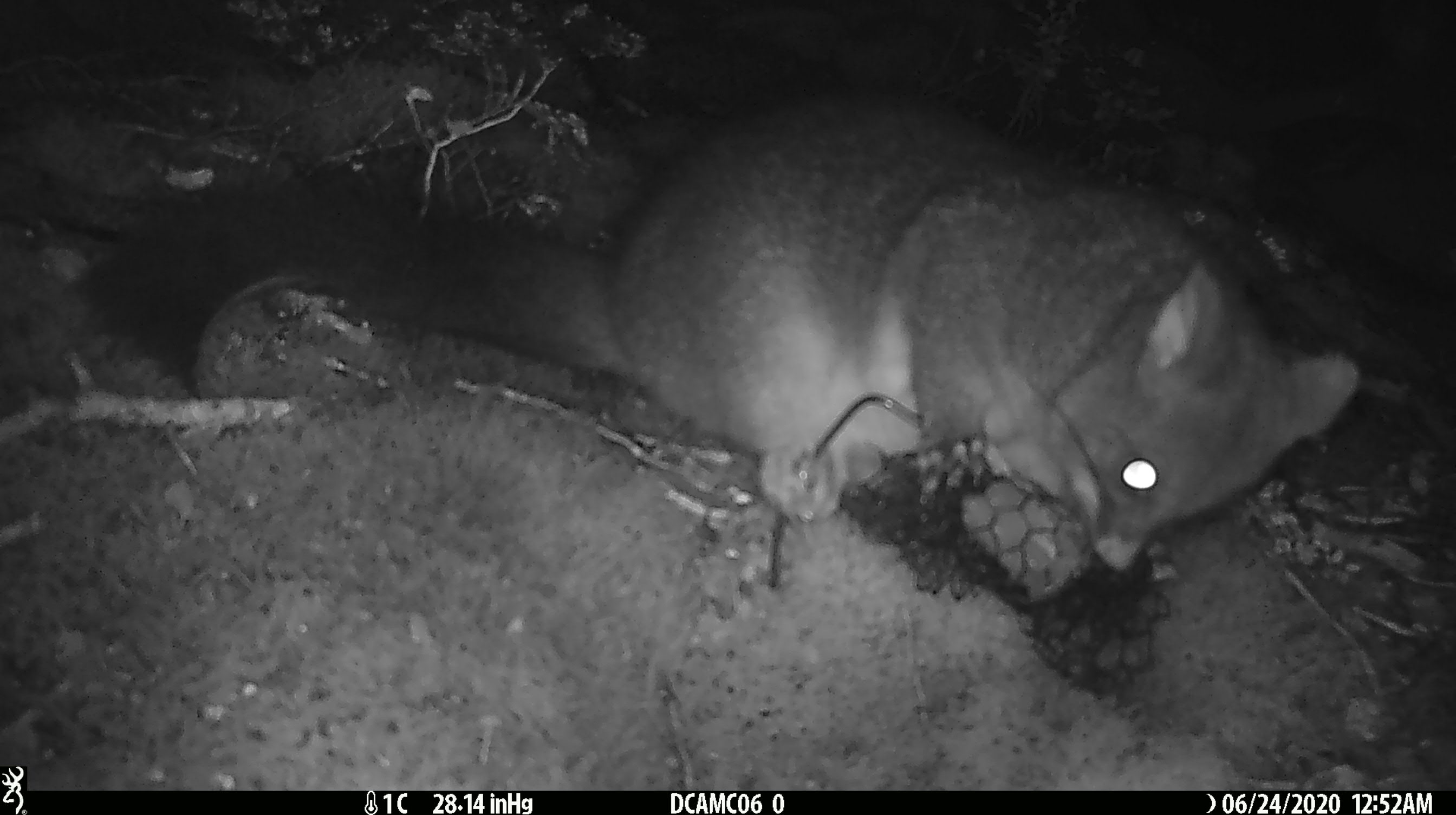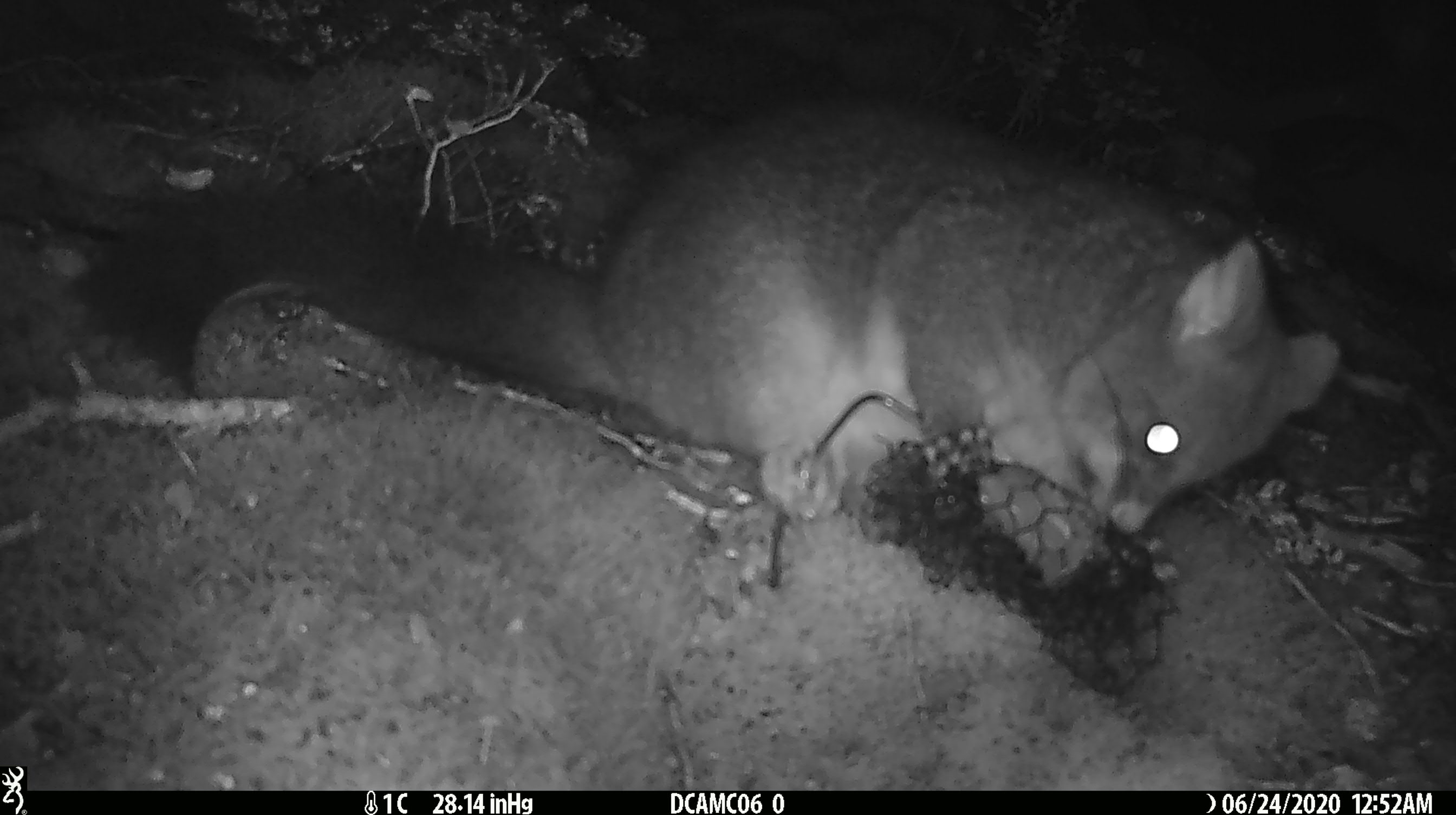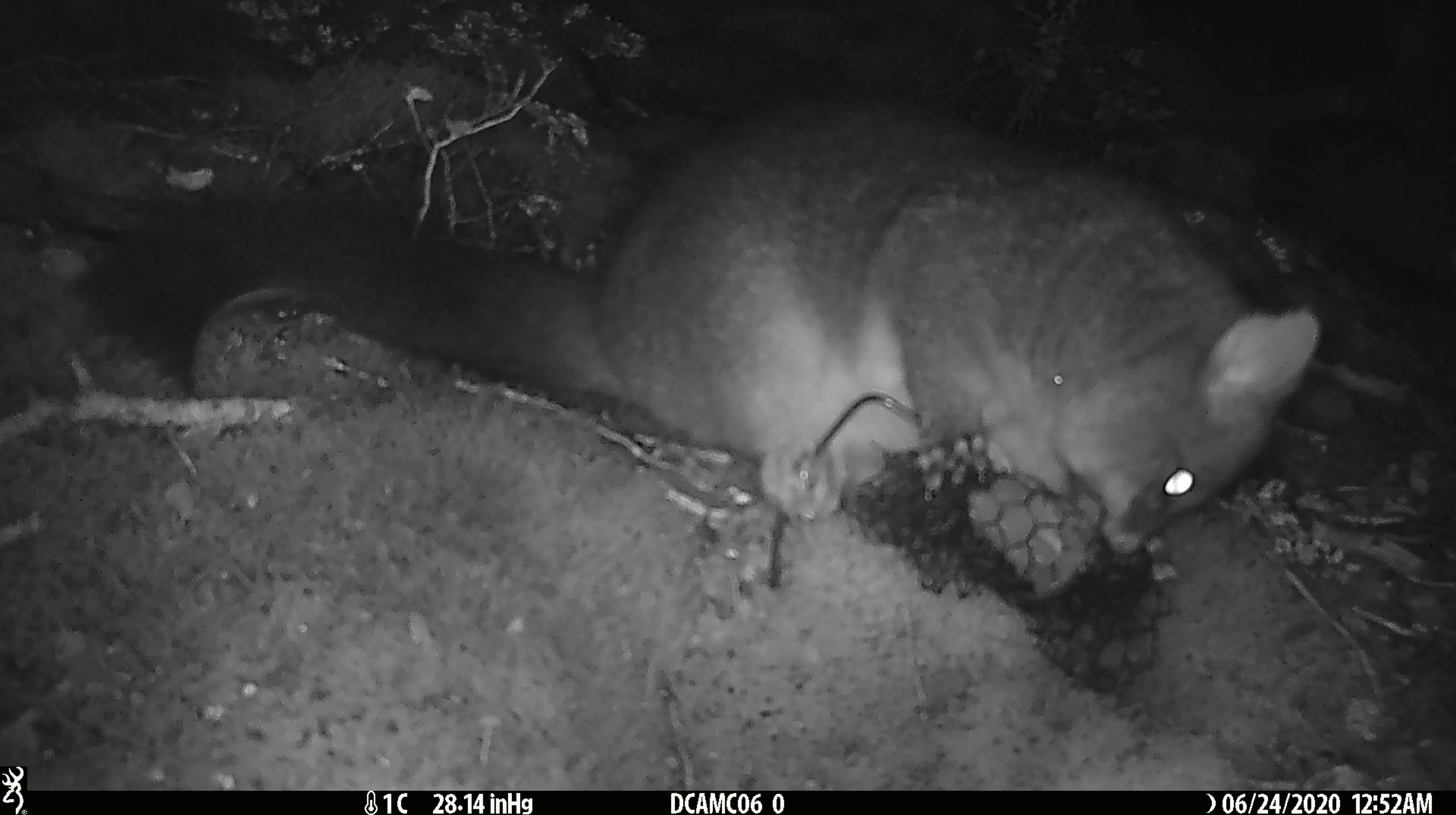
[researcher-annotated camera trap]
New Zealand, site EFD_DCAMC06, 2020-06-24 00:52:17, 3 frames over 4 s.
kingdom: Animalia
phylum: Chordata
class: Mammalia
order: Diprotodontia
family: Phalangeridae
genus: Trichosurus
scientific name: Trichosurus vulpecula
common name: common brushtail possum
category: possum